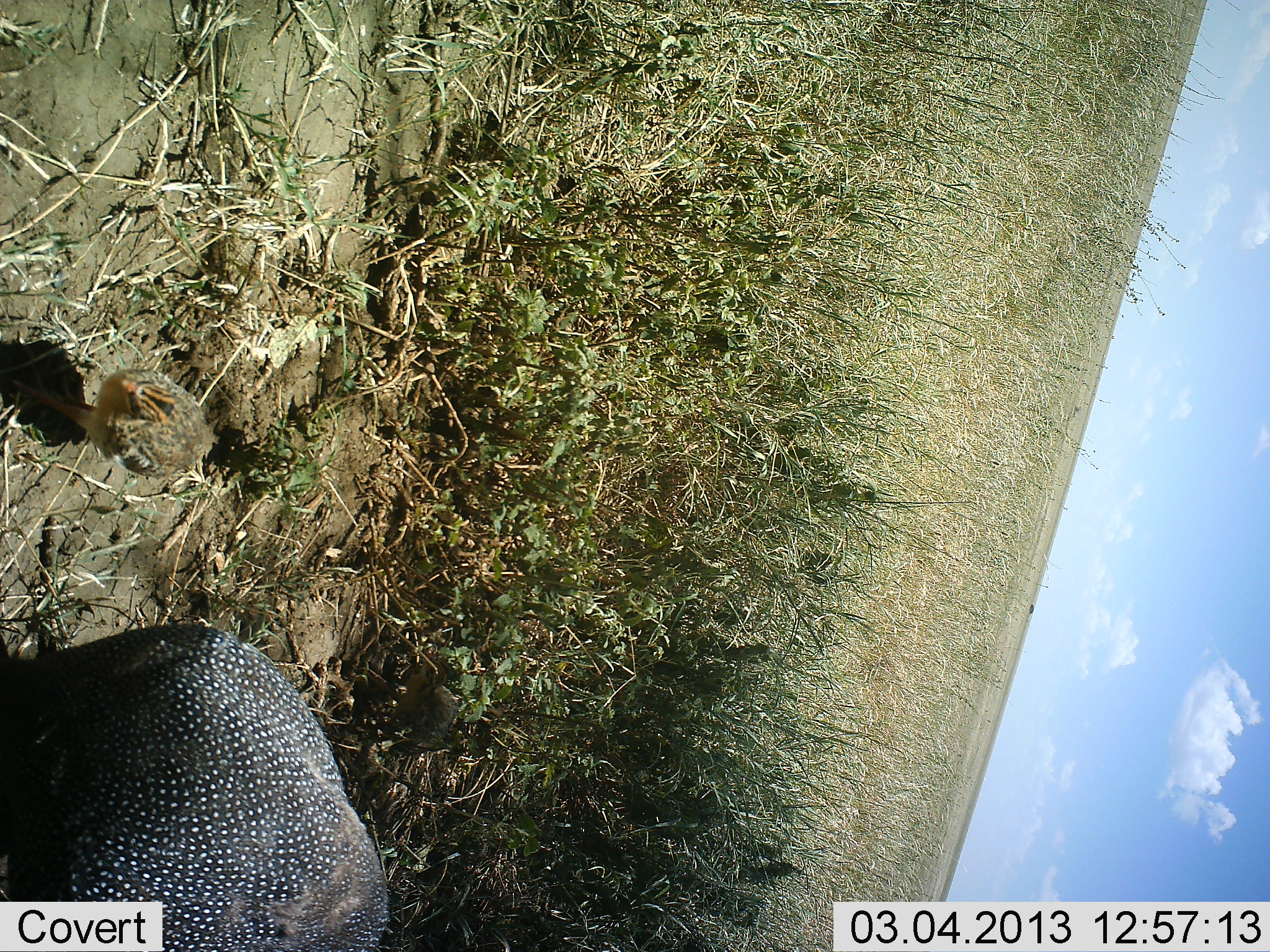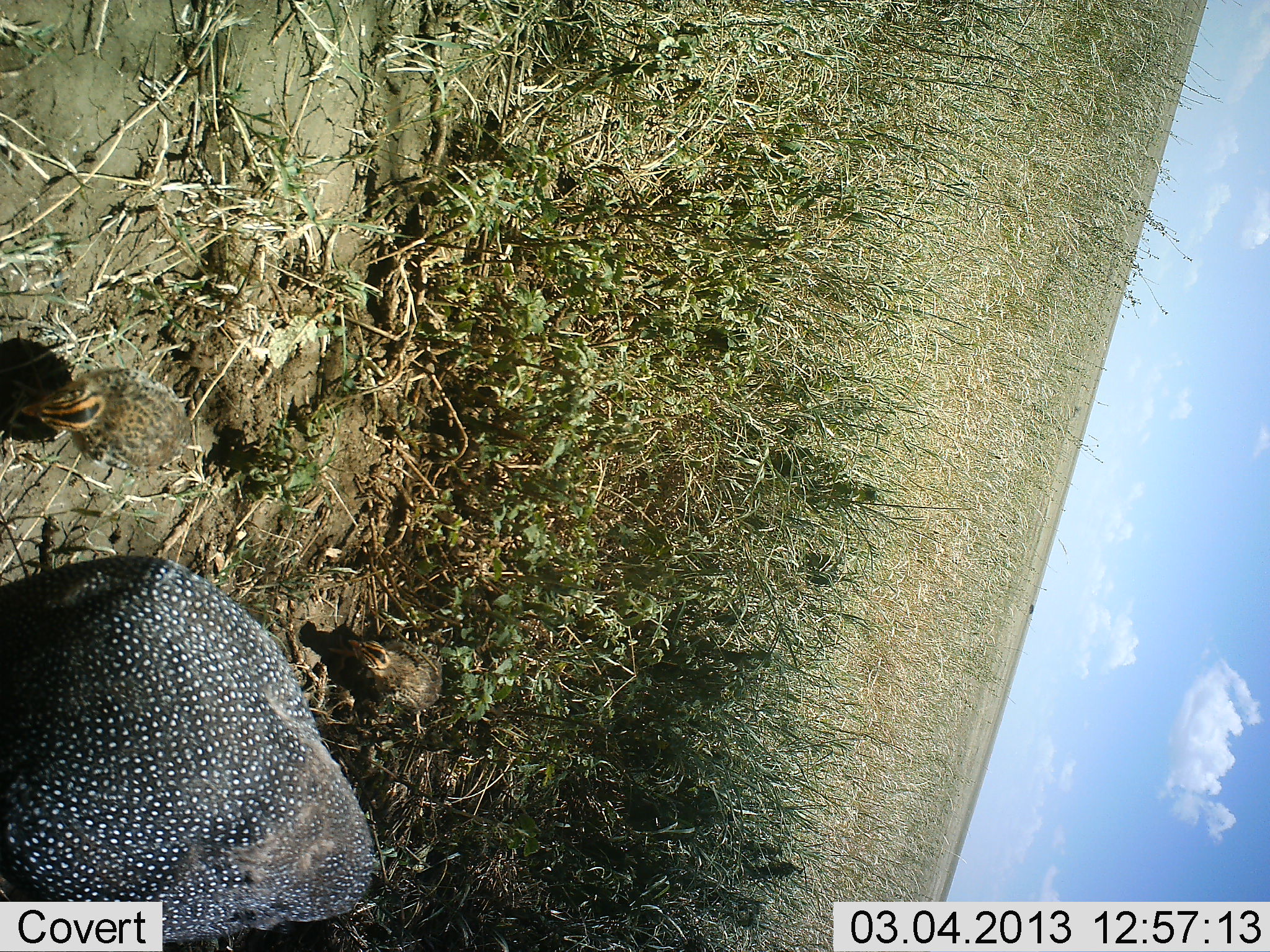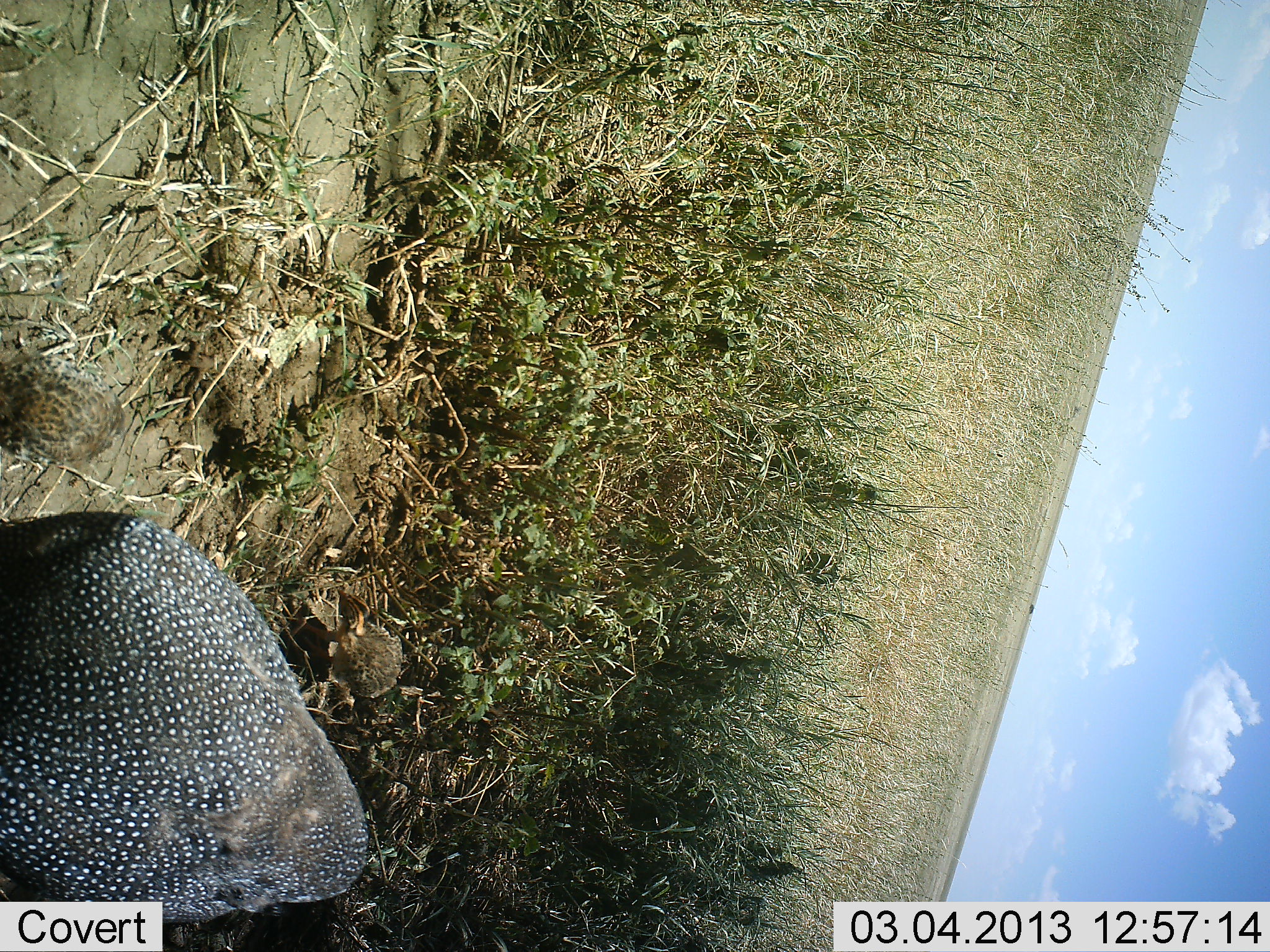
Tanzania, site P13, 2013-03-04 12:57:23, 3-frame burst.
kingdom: Animalia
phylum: Chordata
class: Aves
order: Galliformes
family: Numididae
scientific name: Numididae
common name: guinea fowl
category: guineafowl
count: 3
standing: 36%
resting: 6%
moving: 64%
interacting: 0%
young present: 97%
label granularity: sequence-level